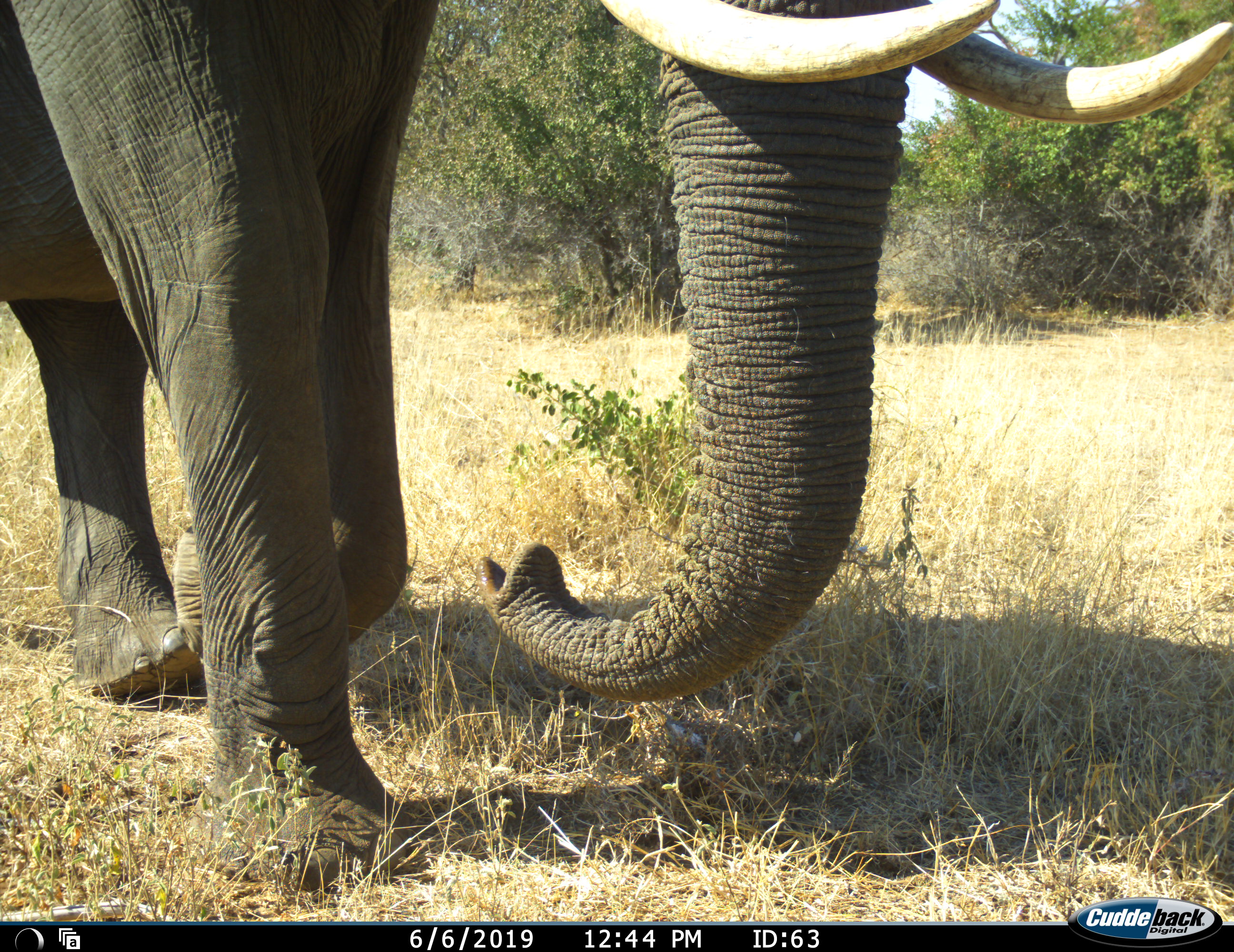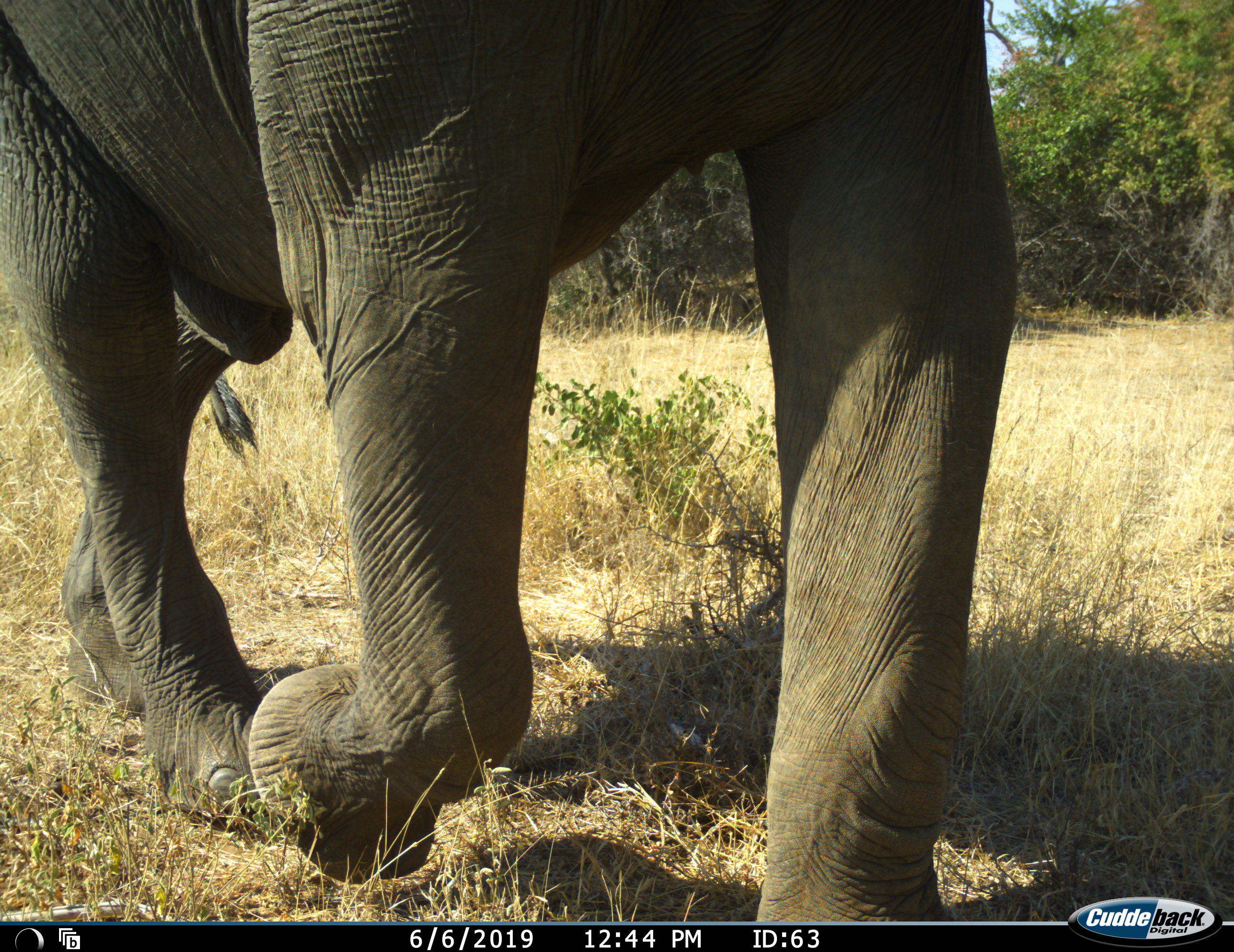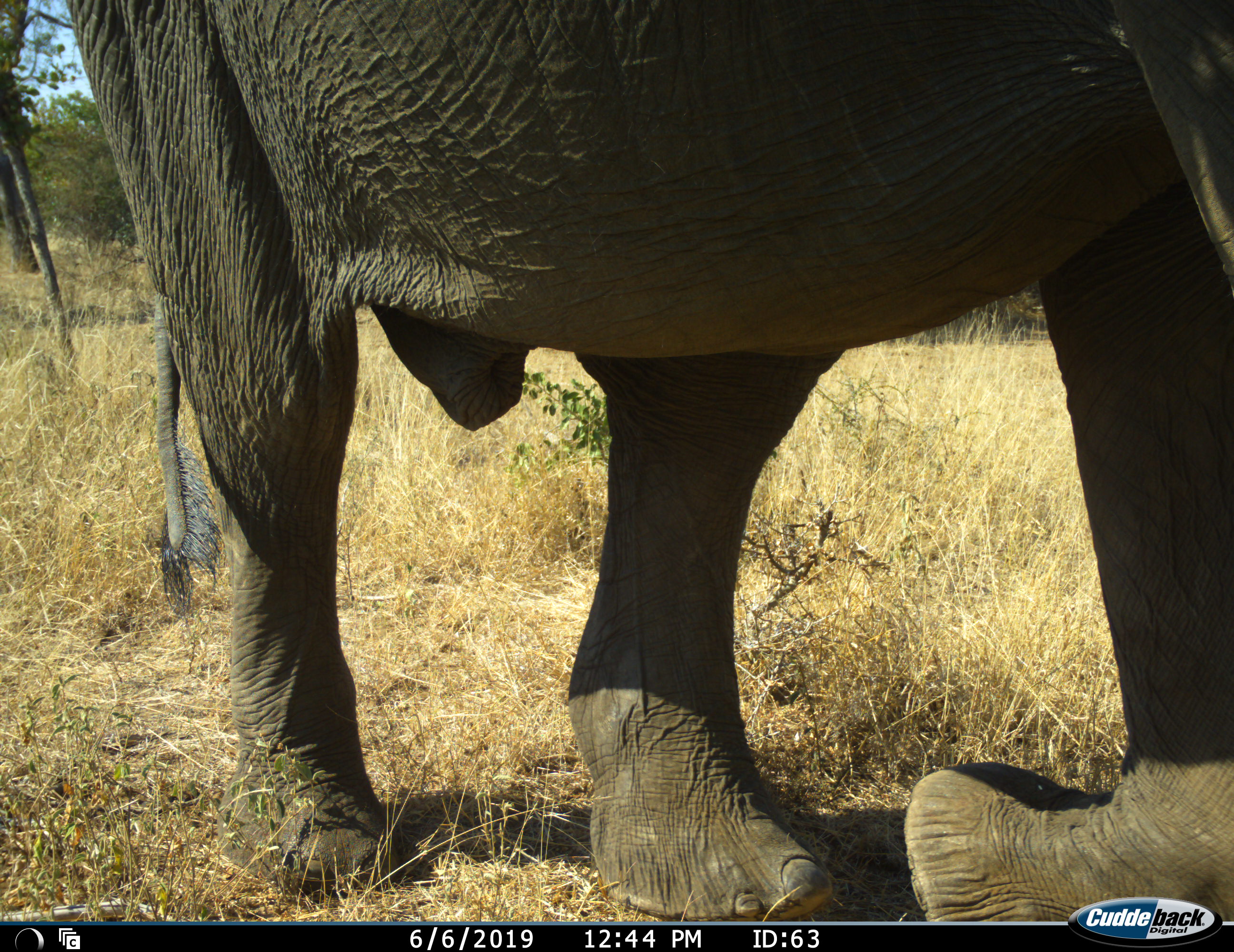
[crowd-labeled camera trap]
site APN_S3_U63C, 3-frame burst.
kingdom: Animalia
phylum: Chordata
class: Mammalia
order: Proboscidea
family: Elephantidae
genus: Loxodonta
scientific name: Loxodonta africana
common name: african bush elephant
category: elephant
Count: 1.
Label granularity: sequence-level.